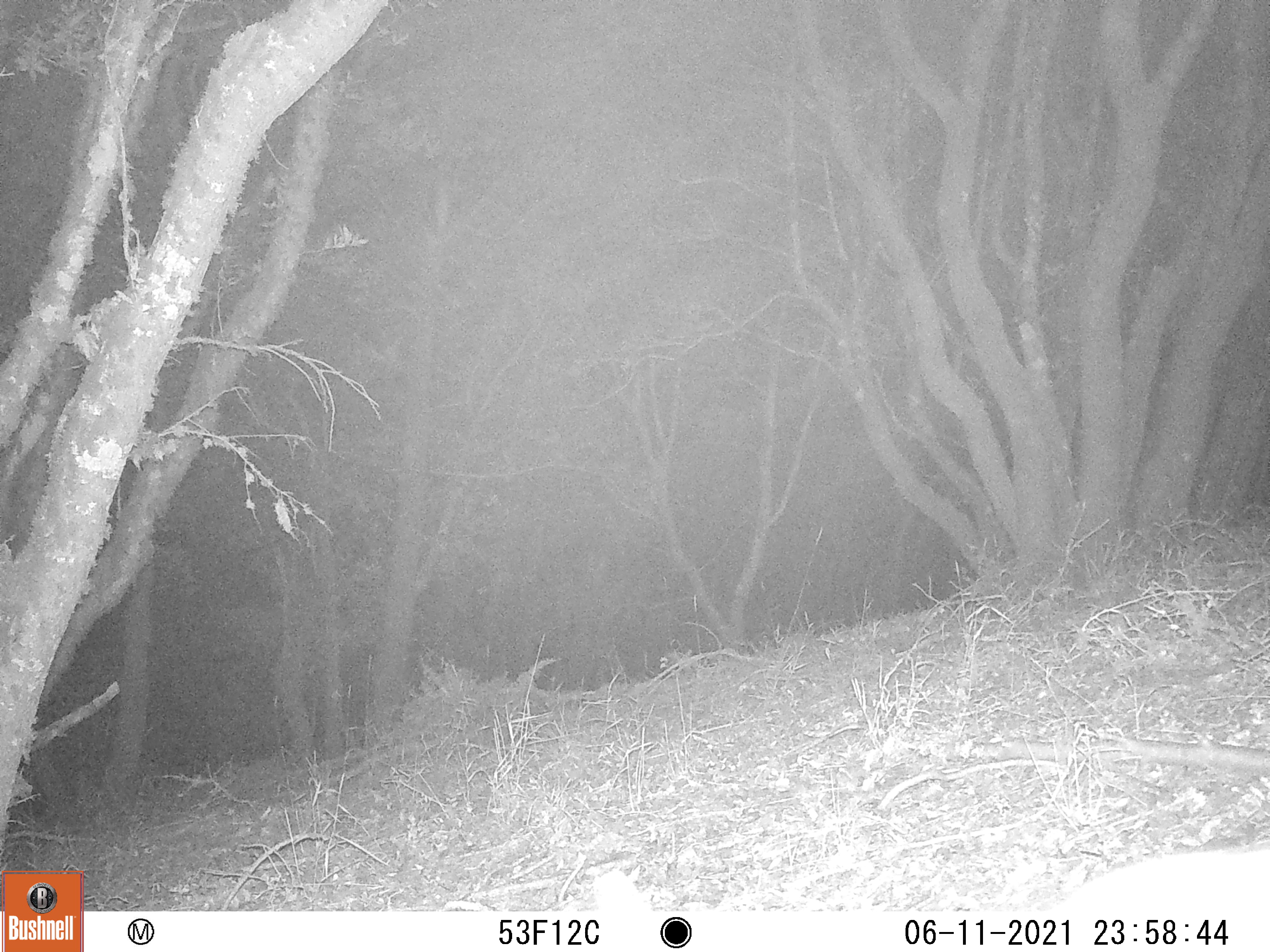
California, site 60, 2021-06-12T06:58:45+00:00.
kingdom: Animalia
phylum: Chordata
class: Mammalia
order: Artiodactyla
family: Cervidae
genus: Odocoileus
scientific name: Odocoileus hemionus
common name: mule deer